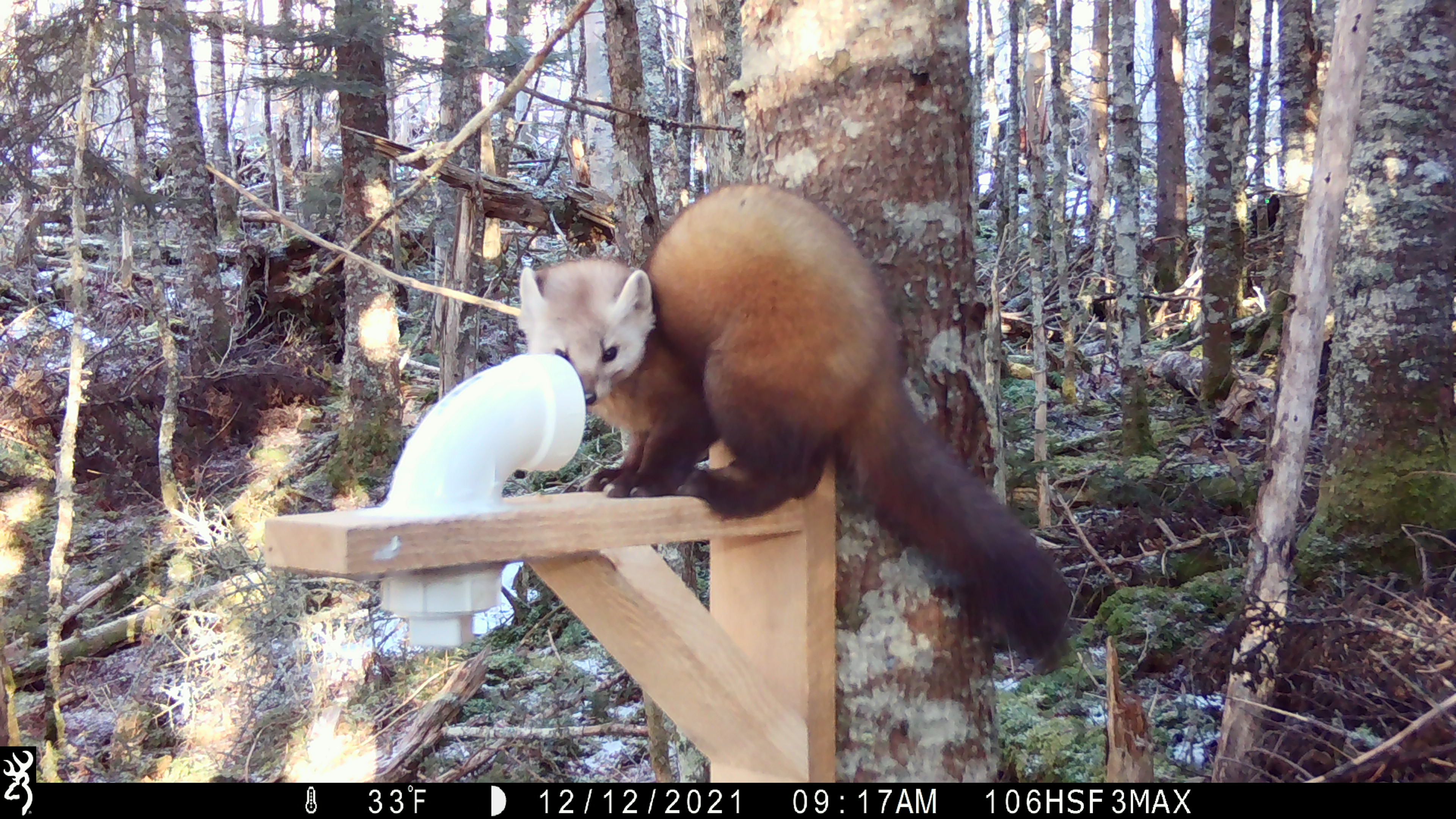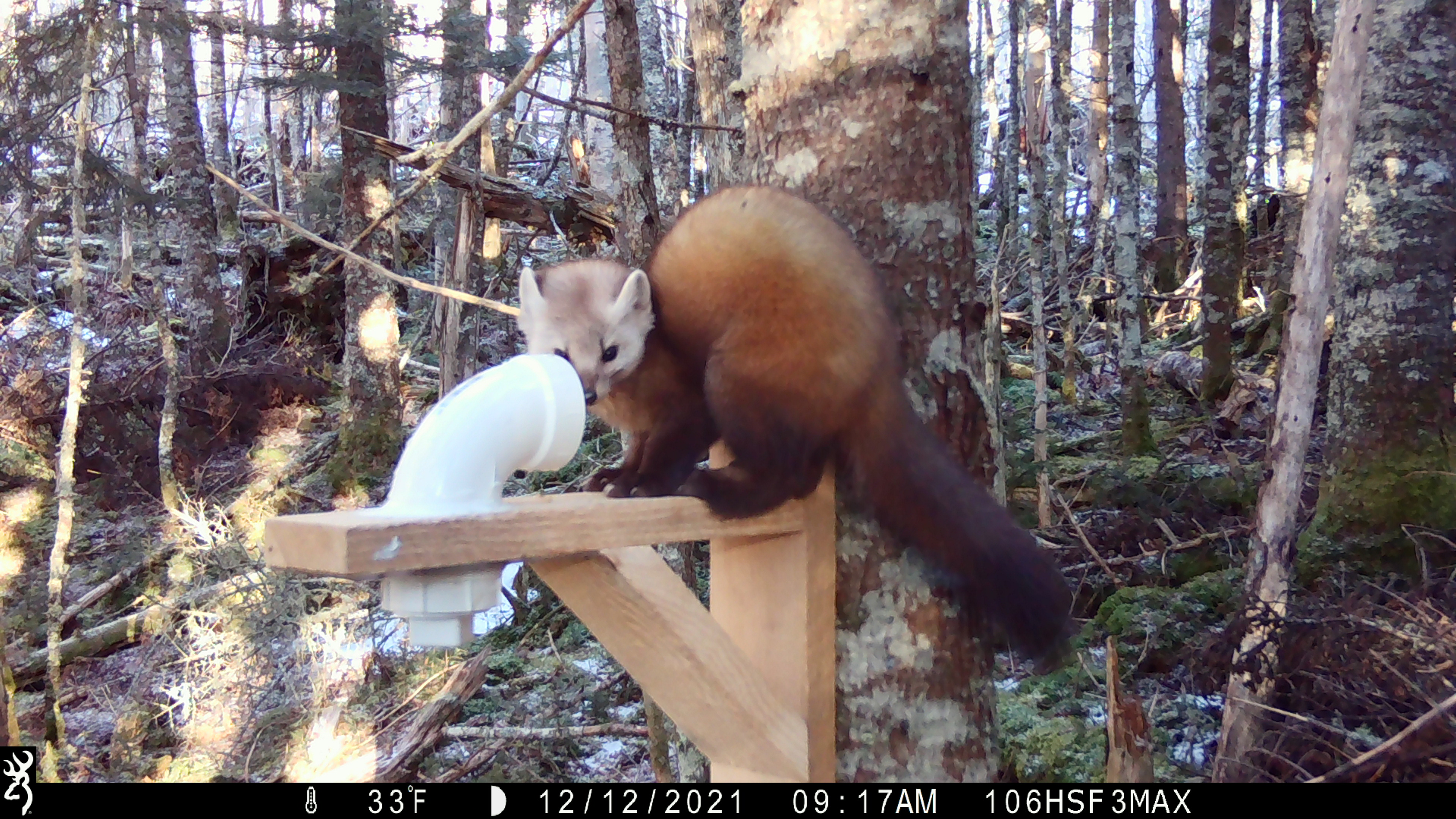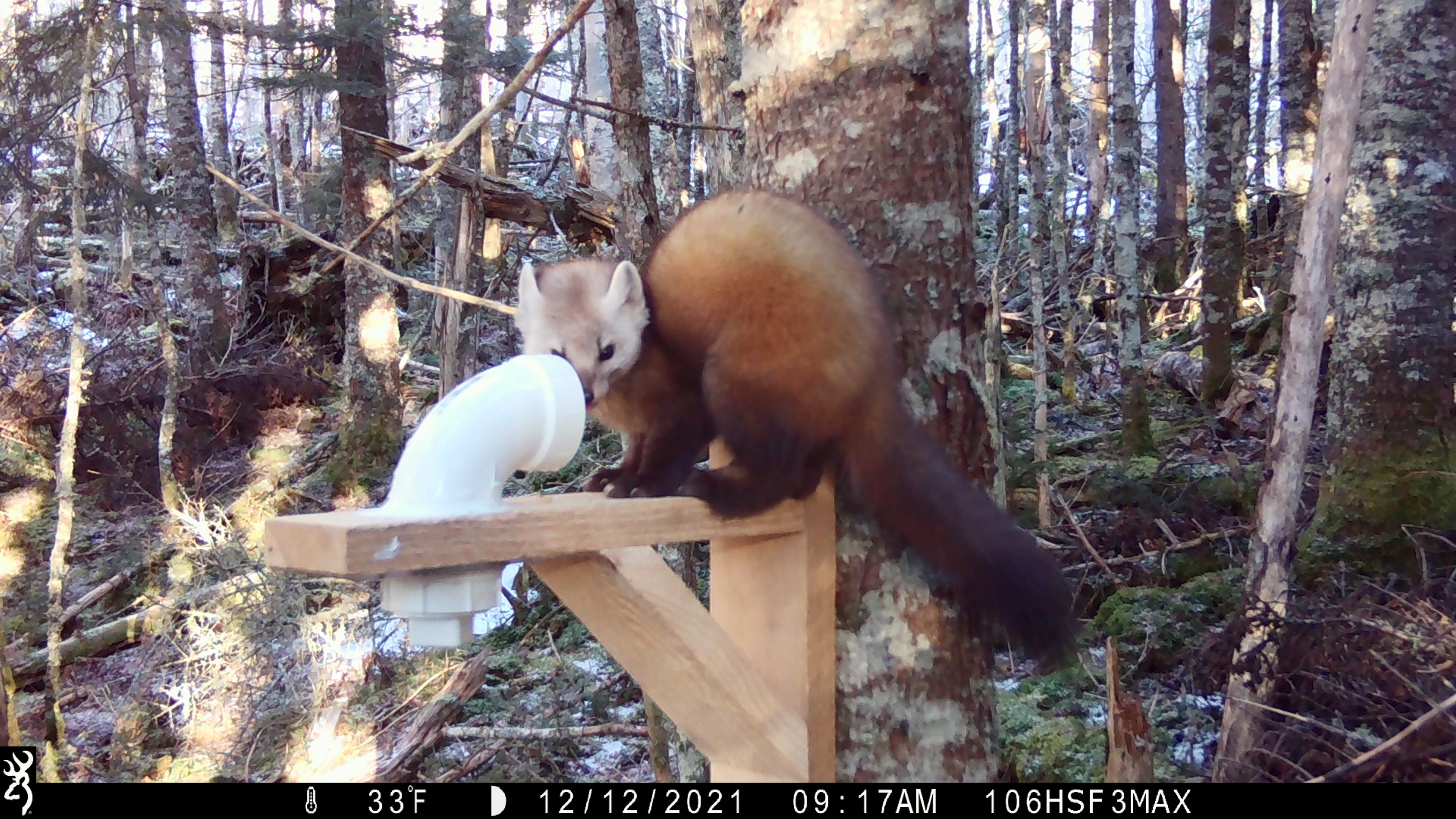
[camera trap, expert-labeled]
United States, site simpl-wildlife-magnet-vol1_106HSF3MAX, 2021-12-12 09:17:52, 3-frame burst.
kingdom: Animalia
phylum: Chordata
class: Mammalia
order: Carnivora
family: Mustelidae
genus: Martes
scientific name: Martes americana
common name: american marten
American marten (Martes americana).